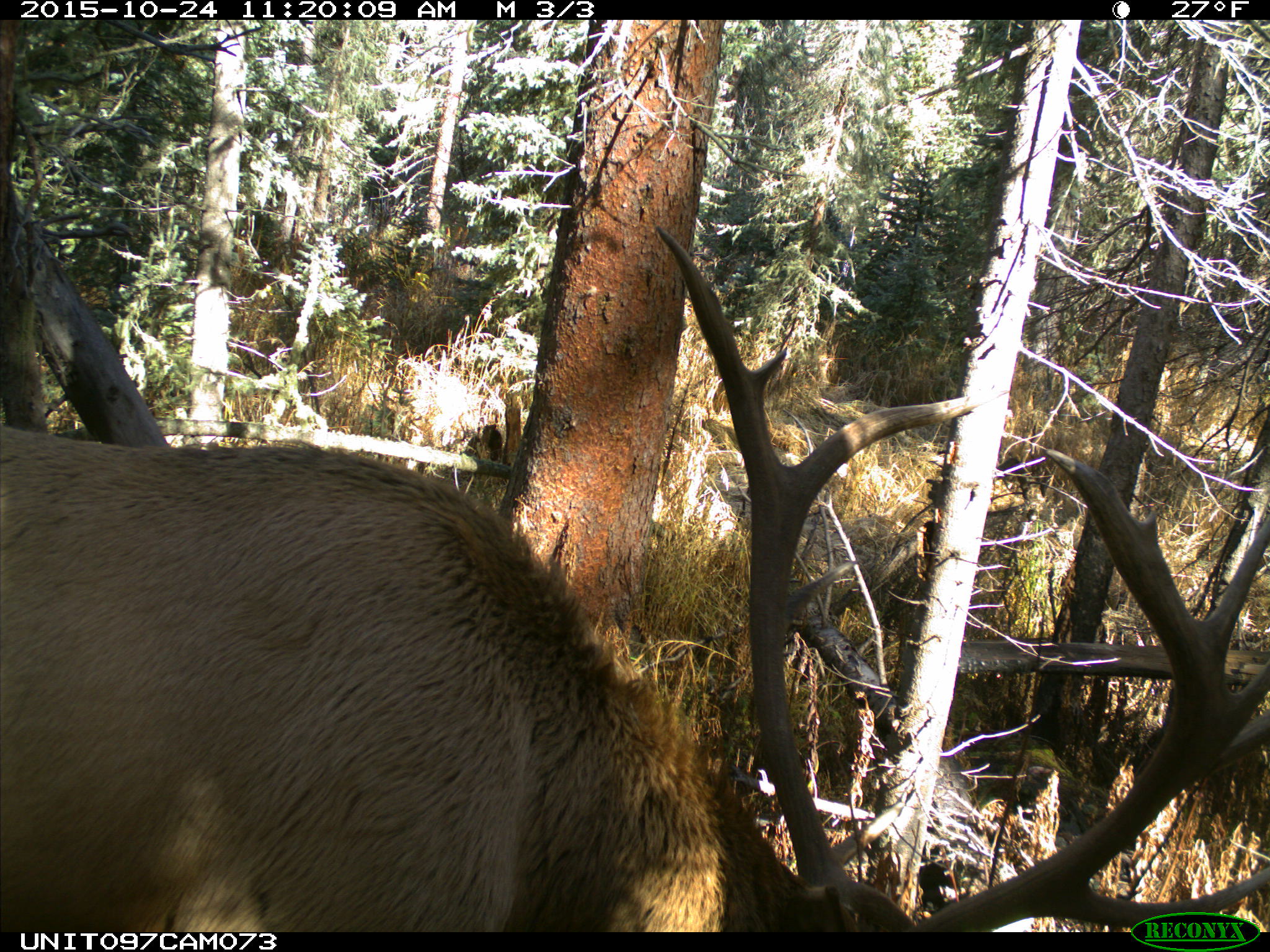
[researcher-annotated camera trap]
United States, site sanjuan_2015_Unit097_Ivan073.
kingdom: Animalia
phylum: Chordata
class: Mammalia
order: Artiodactyla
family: Cervidae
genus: Cervus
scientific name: Cervus elaphus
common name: red deer